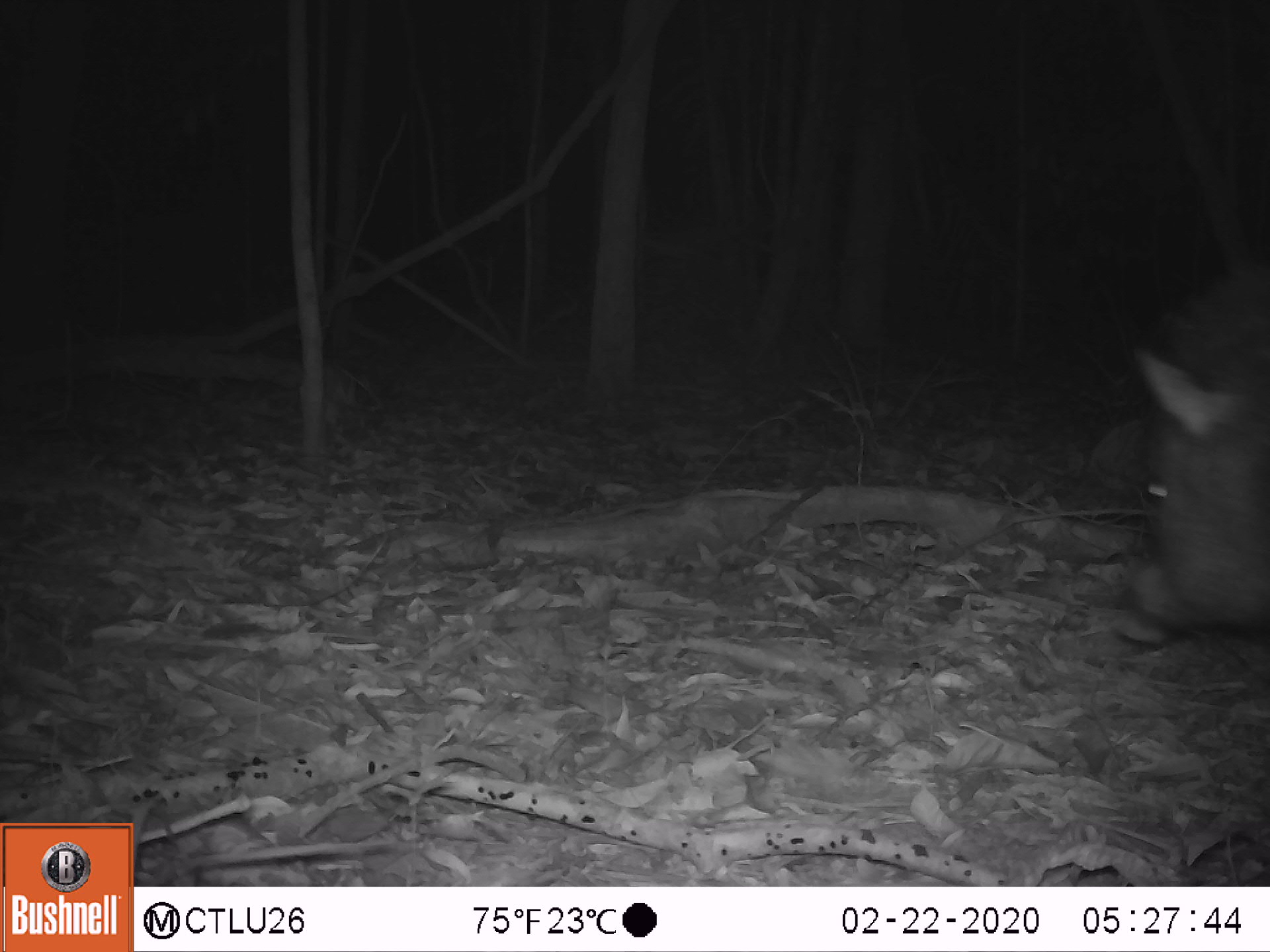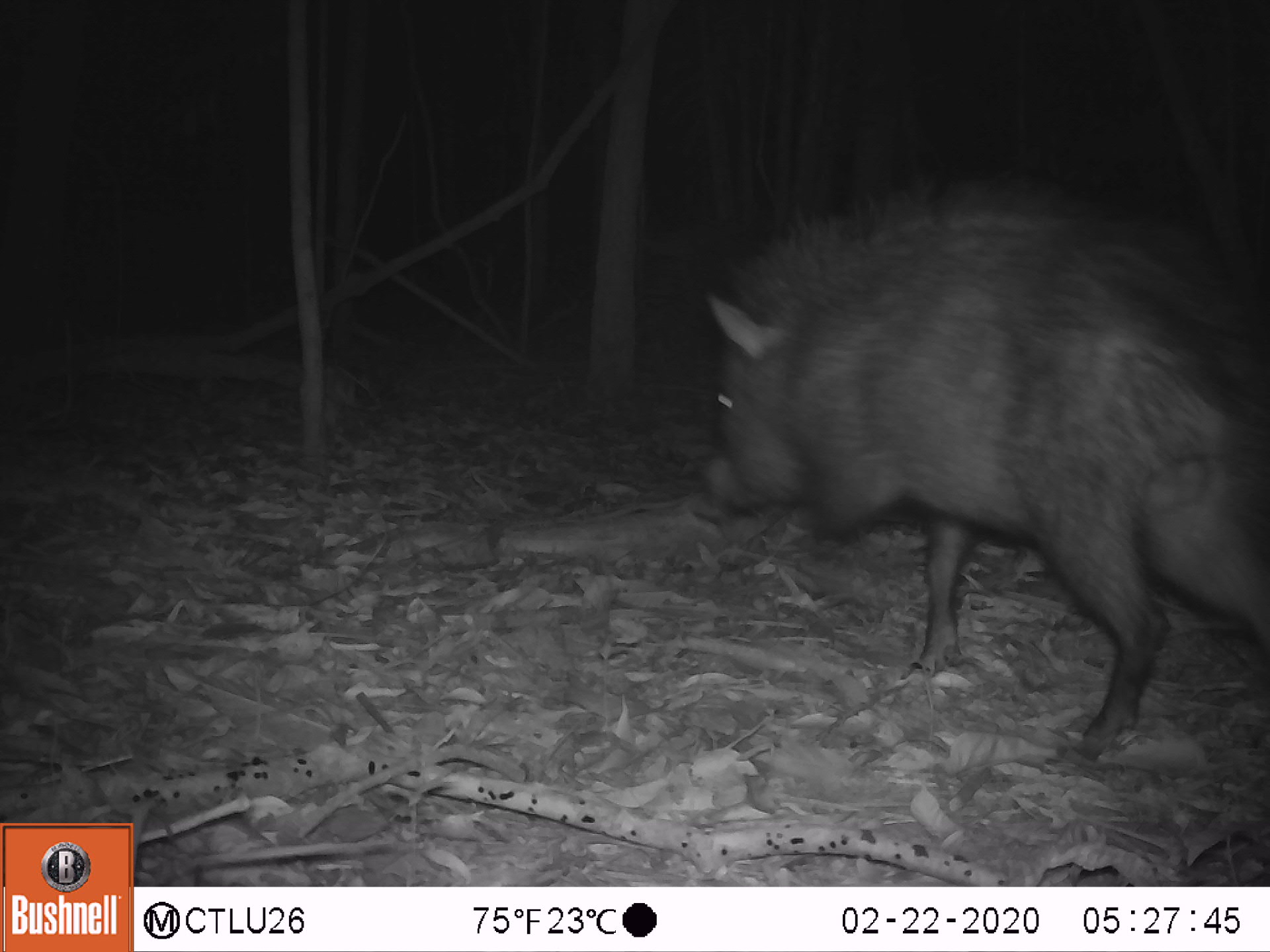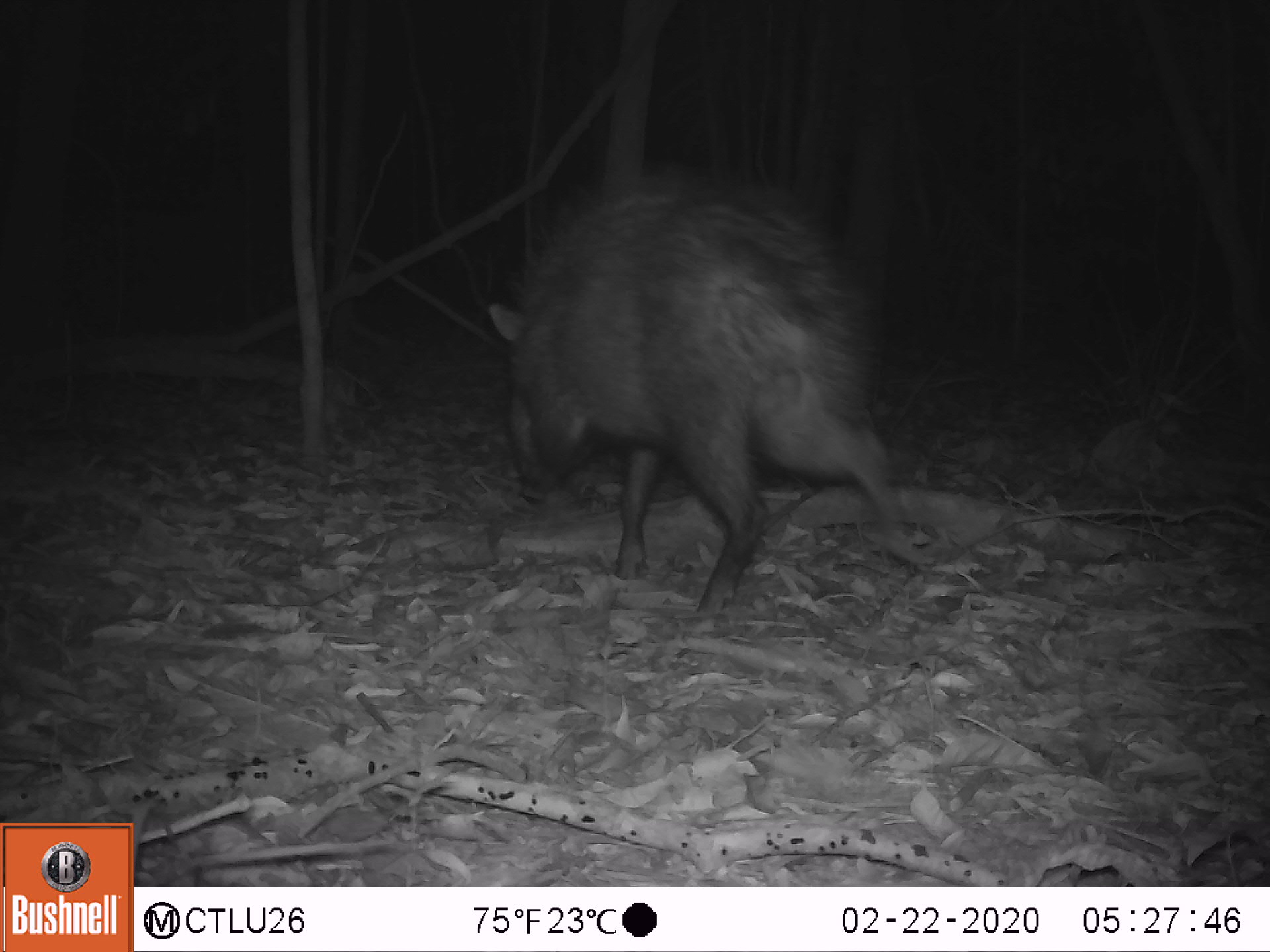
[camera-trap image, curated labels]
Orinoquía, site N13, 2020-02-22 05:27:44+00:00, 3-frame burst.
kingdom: Animalia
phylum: Chordata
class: Mammalia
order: Artiodactyla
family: Tayassuidae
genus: Pecari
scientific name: Pecari tajacu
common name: collared peccary